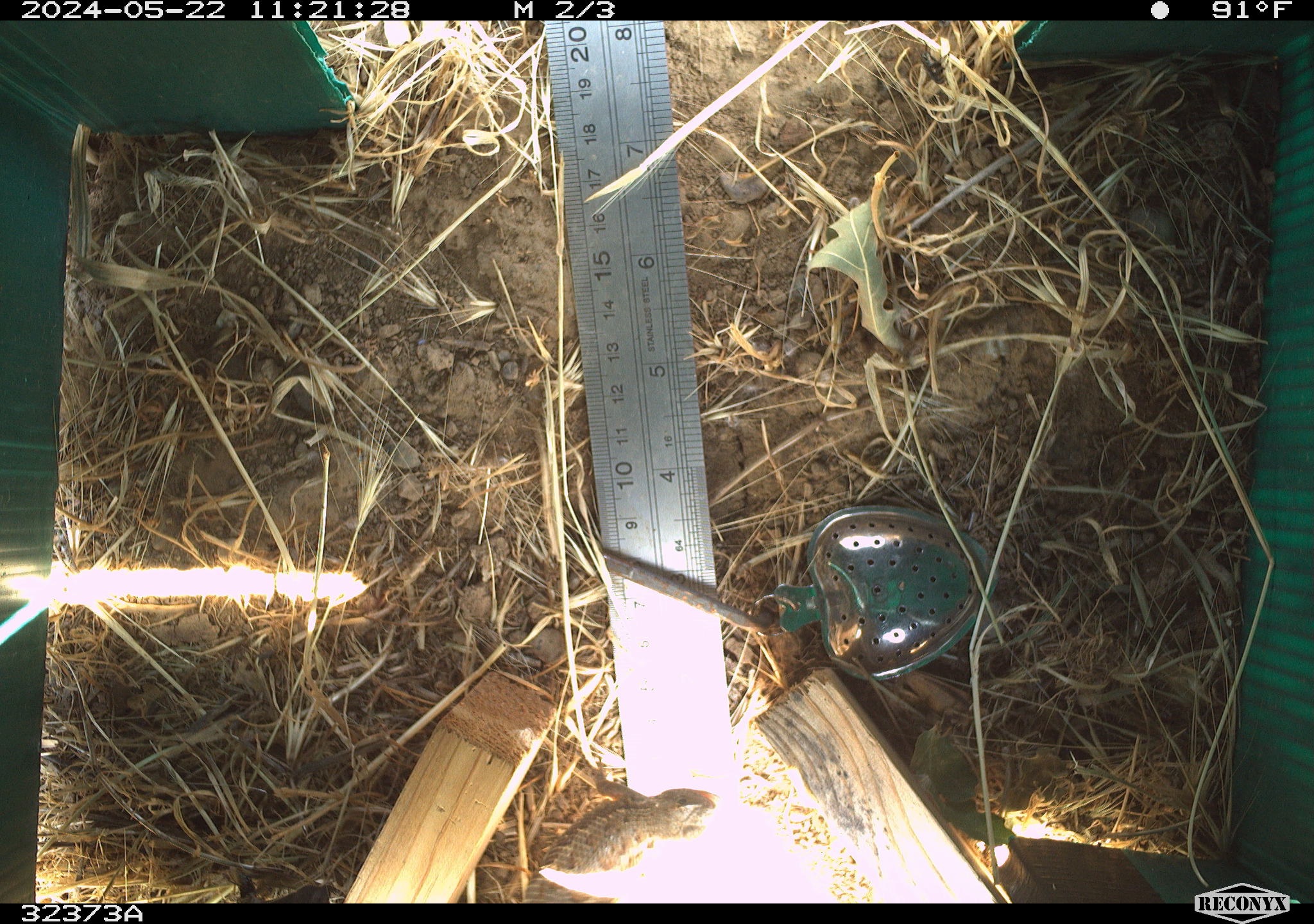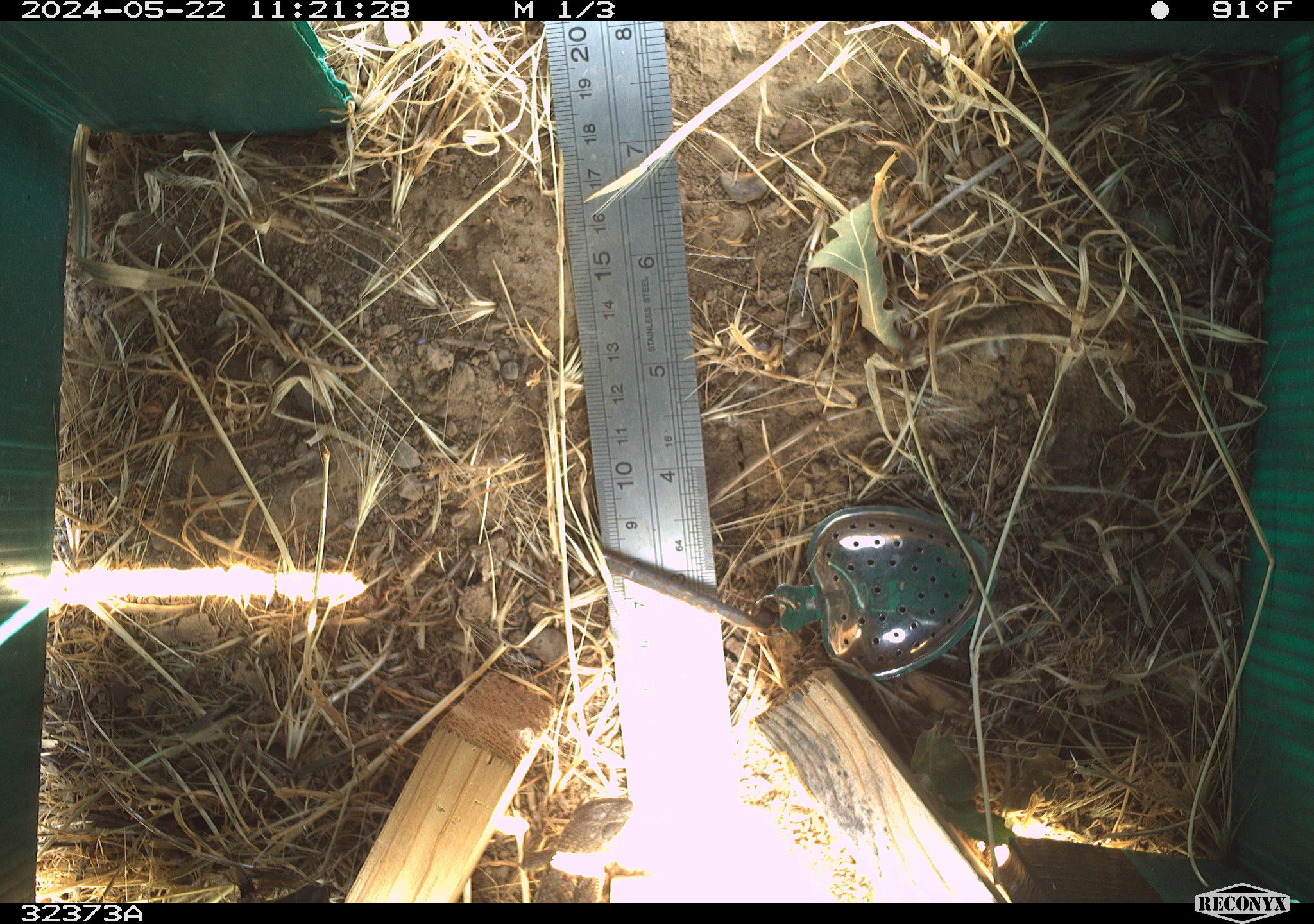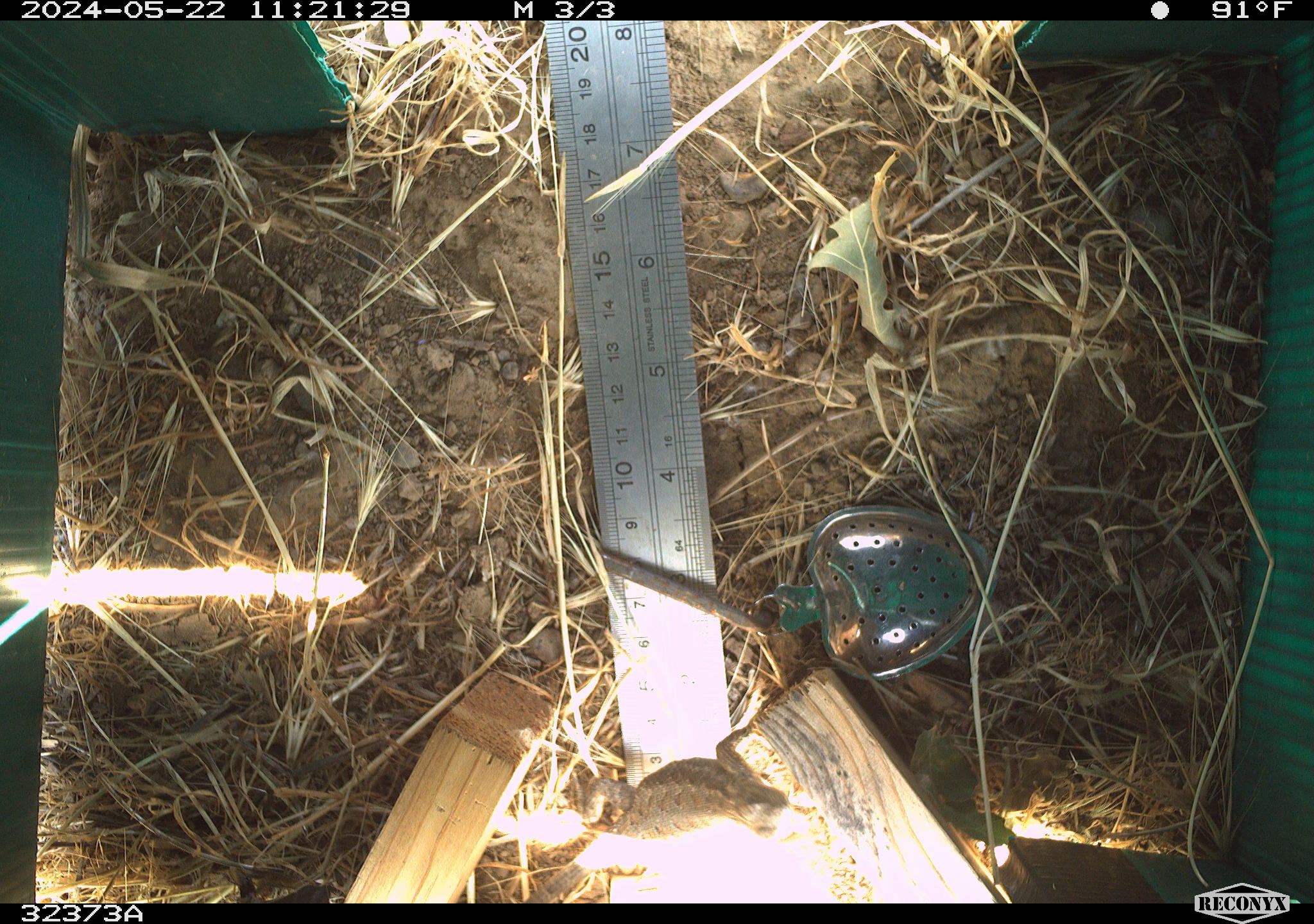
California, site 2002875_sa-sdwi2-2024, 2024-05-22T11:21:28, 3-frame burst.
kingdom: Animalia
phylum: Chordata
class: Reptilia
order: Squamata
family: Phrynosomatidae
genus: Sceloporus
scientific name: Sceloporus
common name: spiny lizards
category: sceloporus species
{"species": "sceloporus species (spiny lizards) (Sceloporus)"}